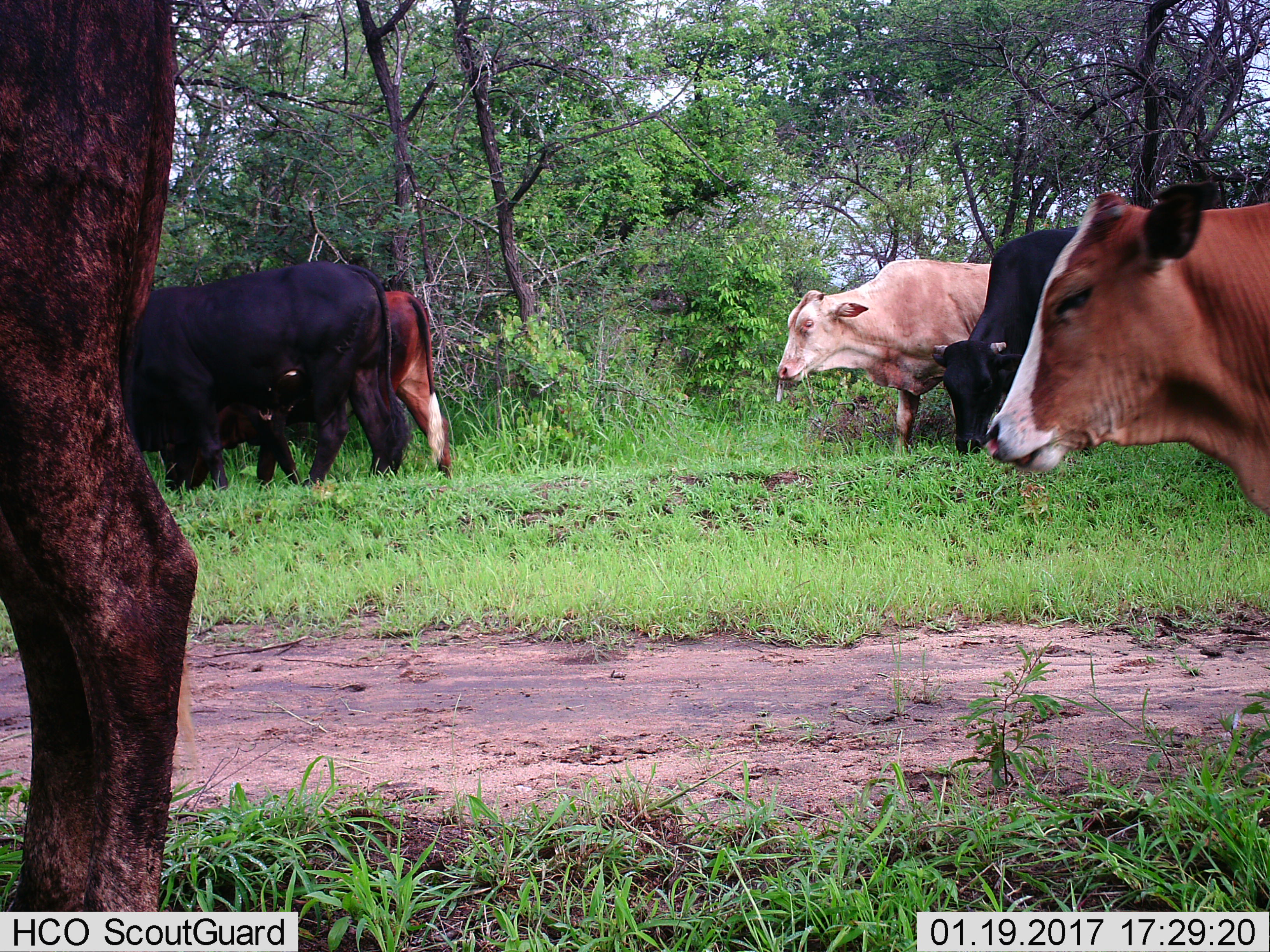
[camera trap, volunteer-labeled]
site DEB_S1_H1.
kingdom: Animalia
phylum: Chordata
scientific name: Vertebrata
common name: domestic animal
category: domesticanimal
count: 6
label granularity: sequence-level